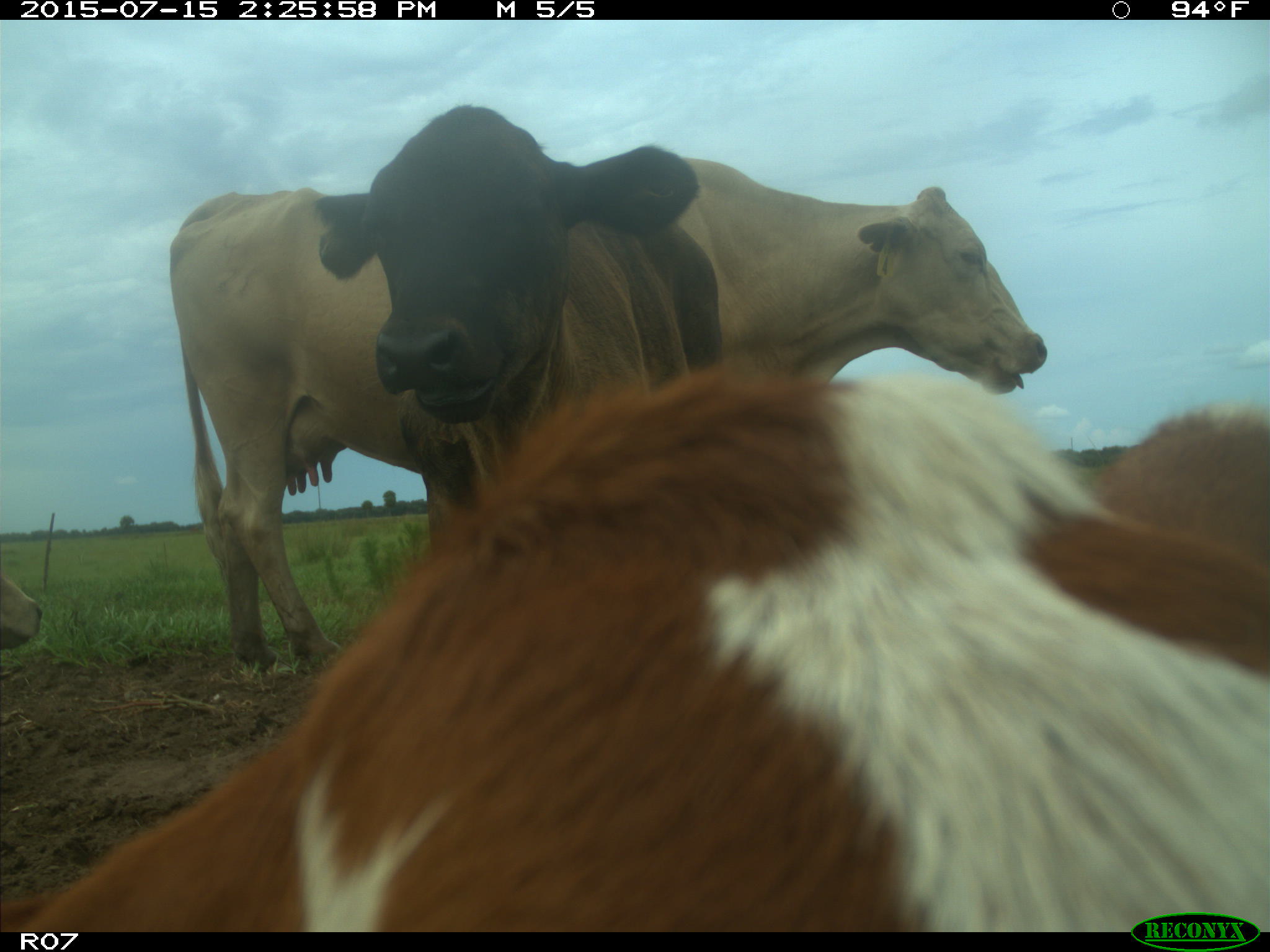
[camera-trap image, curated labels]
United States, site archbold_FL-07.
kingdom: Animalia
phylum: Chordata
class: Mammalia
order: Artiodactyla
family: Bovidae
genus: Bos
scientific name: Bos taurus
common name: domestic cow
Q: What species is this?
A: Bos taurus (domestic cow).